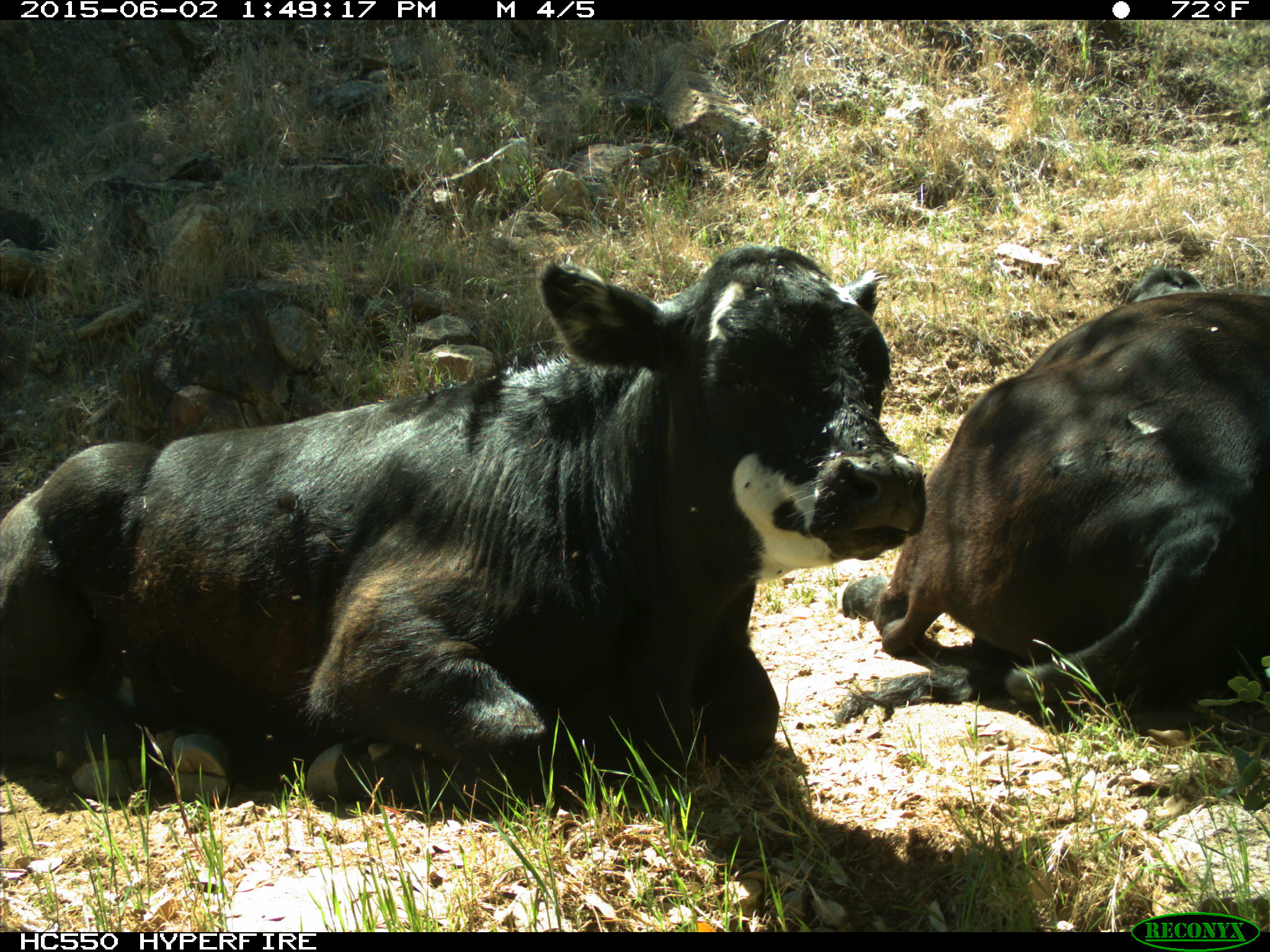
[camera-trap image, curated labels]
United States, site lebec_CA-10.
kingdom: Animalia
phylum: Chordata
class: Mammalia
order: Artiodactyla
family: Bovidae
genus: Bos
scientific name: Bos taurus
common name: domestic cow